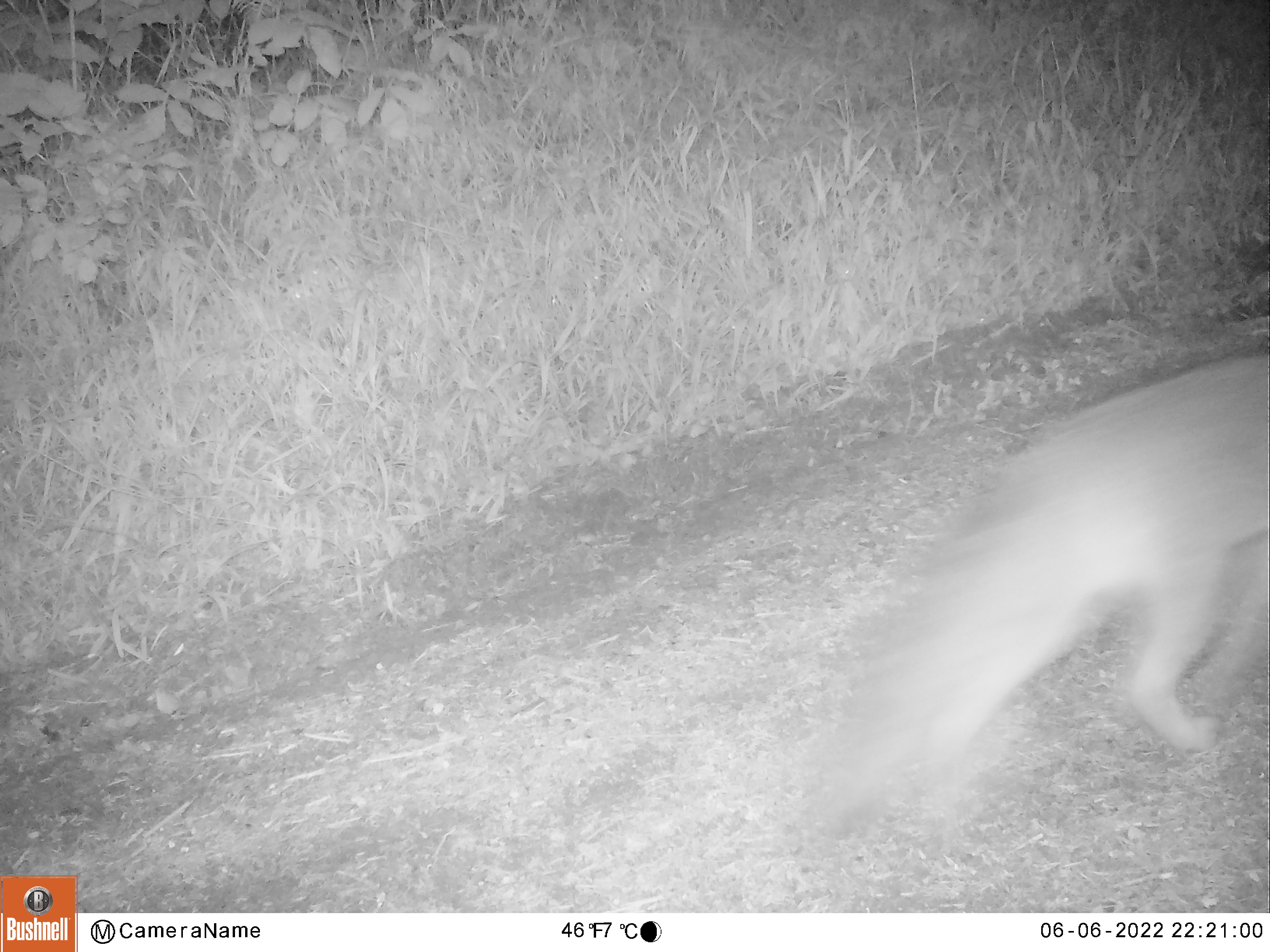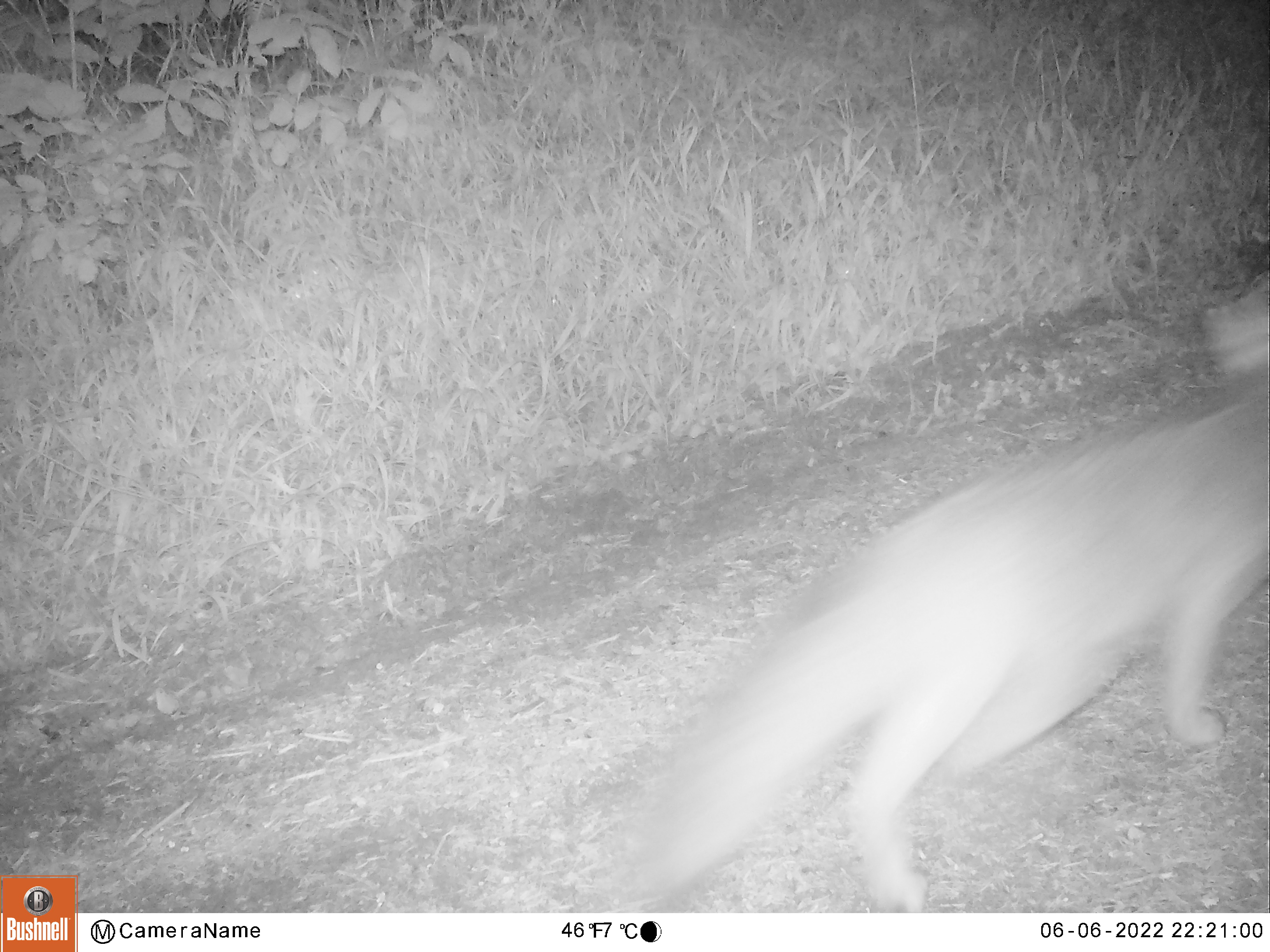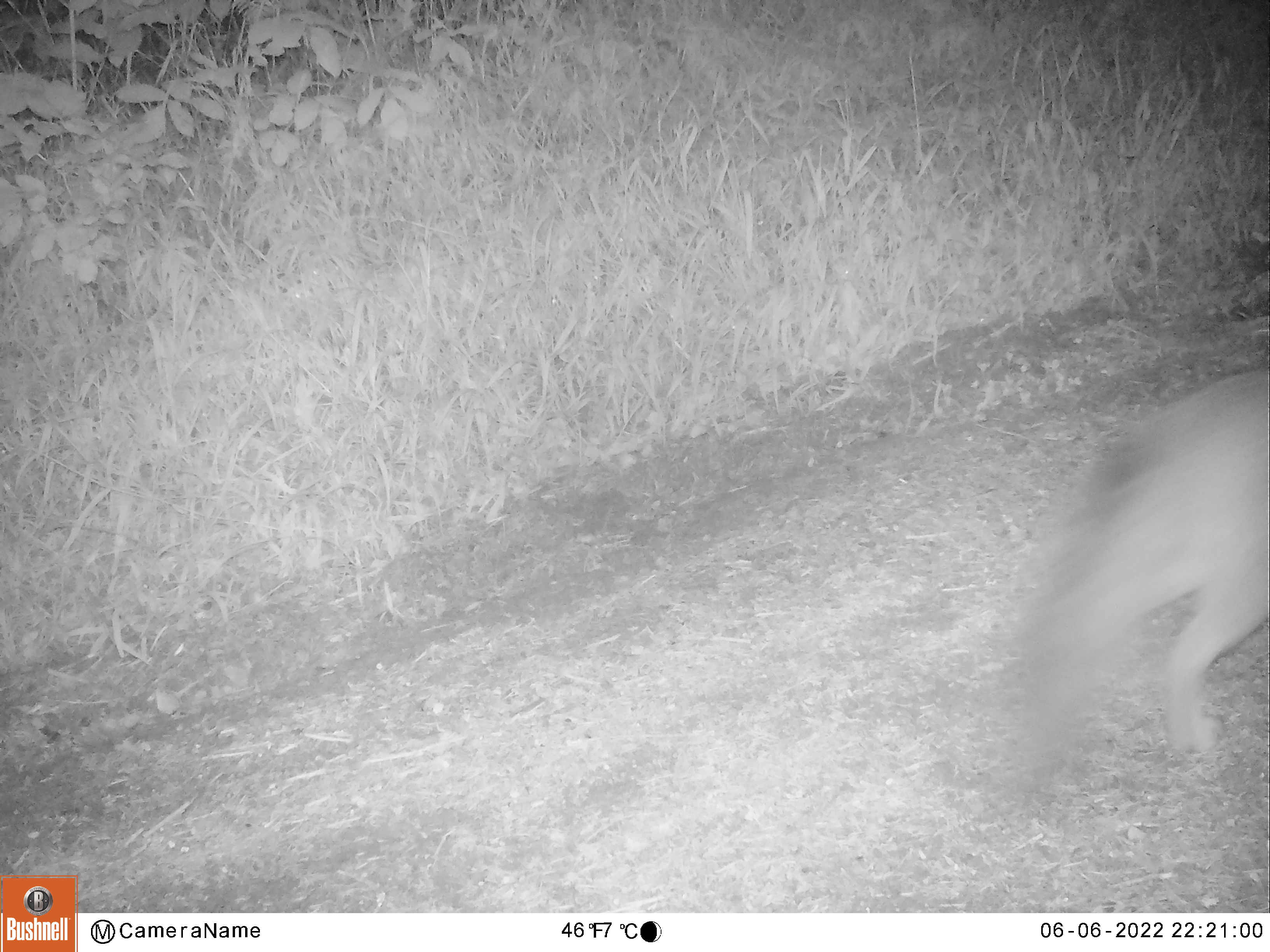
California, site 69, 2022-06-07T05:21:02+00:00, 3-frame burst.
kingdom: Animalia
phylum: Chordata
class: Mammalia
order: Carnivora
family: Canidae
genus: Urocyon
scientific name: Urocyon cinereoargenteus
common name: gray fox